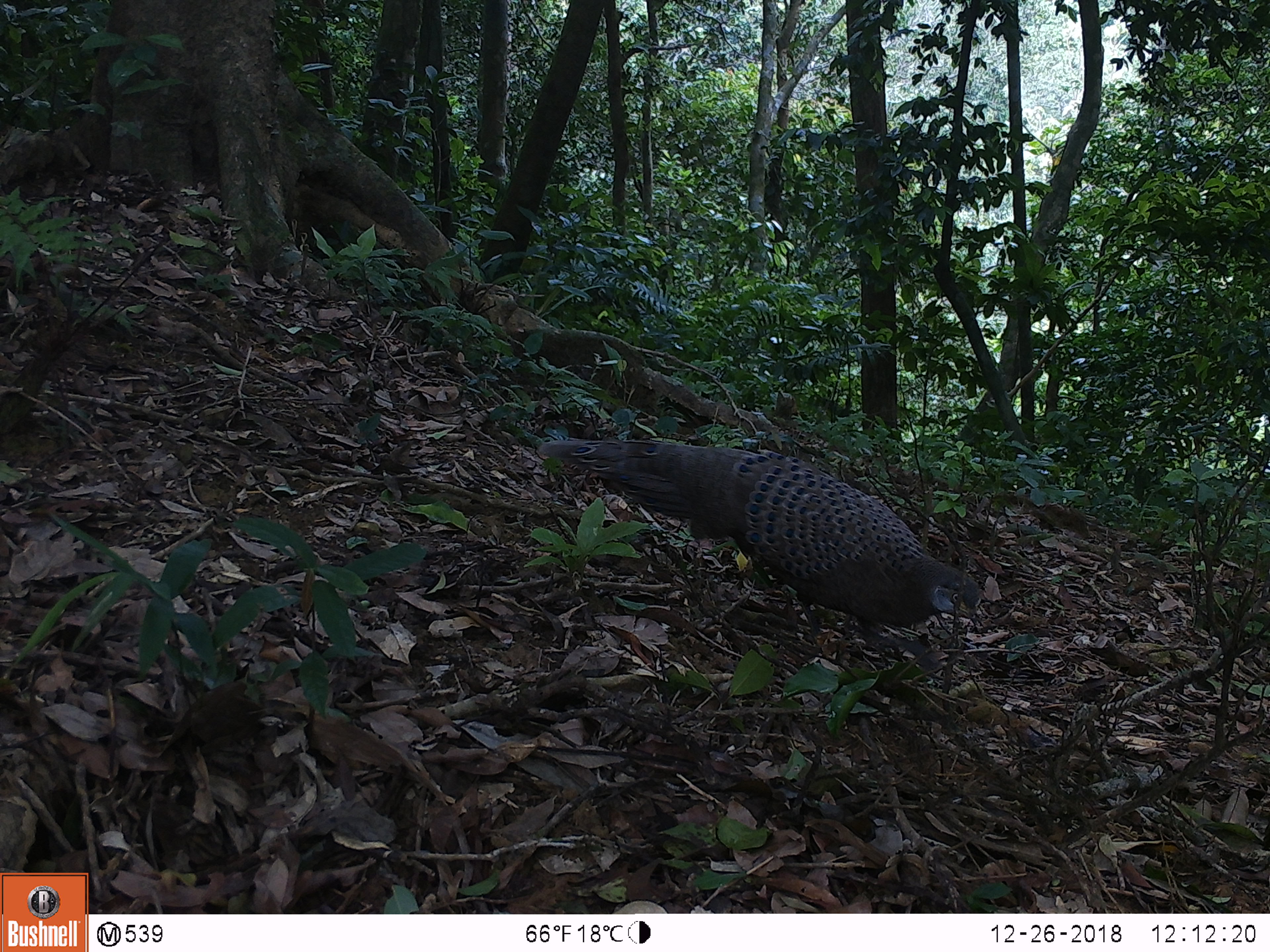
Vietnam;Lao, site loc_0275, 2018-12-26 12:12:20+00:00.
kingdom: Animalia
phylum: Chordata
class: Aves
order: Galliformes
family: Phasianidae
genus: Polyplectron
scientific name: Polyplectron bicalcaratum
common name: gray peacock-pheasant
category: grey peacock pheasant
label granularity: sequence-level